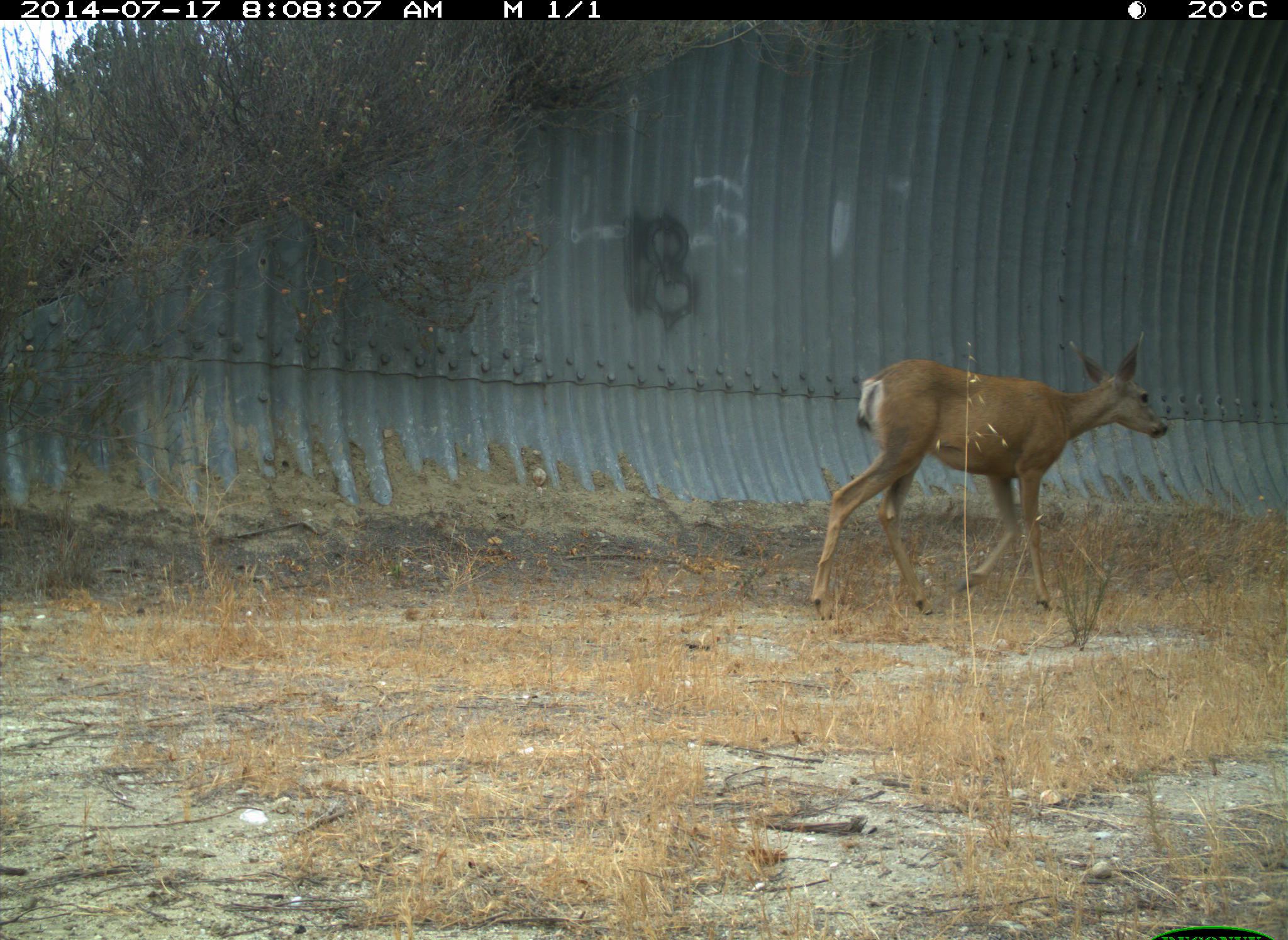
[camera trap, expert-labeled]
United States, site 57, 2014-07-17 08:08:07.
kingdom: Animalia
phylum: Chordata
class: Mammalia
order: Artiodactyla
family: Cervidae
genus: Odocoileus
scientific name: Odocoileus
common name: deer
Deer (Odocoileus).